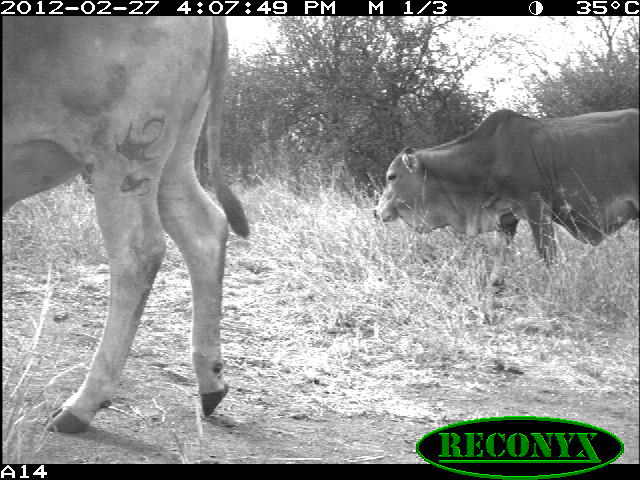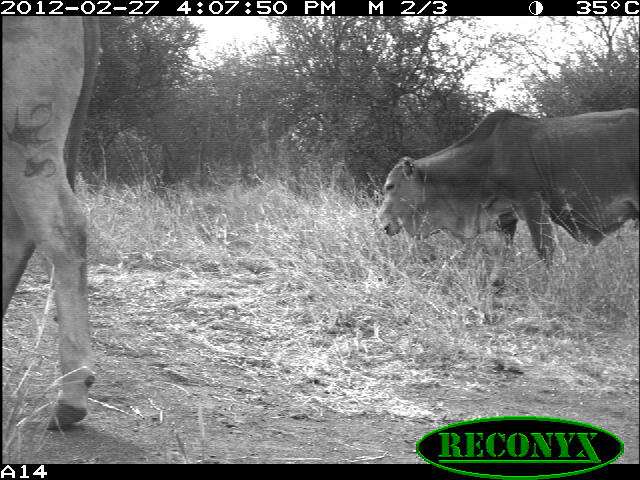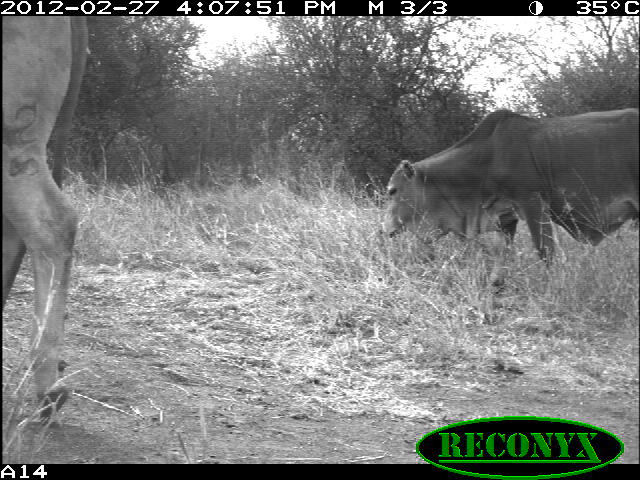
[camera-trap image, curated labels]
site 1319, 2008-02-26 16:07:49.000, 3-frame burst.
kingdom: Animalia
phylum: Chordata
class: Mammalia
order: Artiodactyla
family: Bovidae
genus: Bos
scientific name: Bos taurus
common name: domestic cattle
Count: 2.